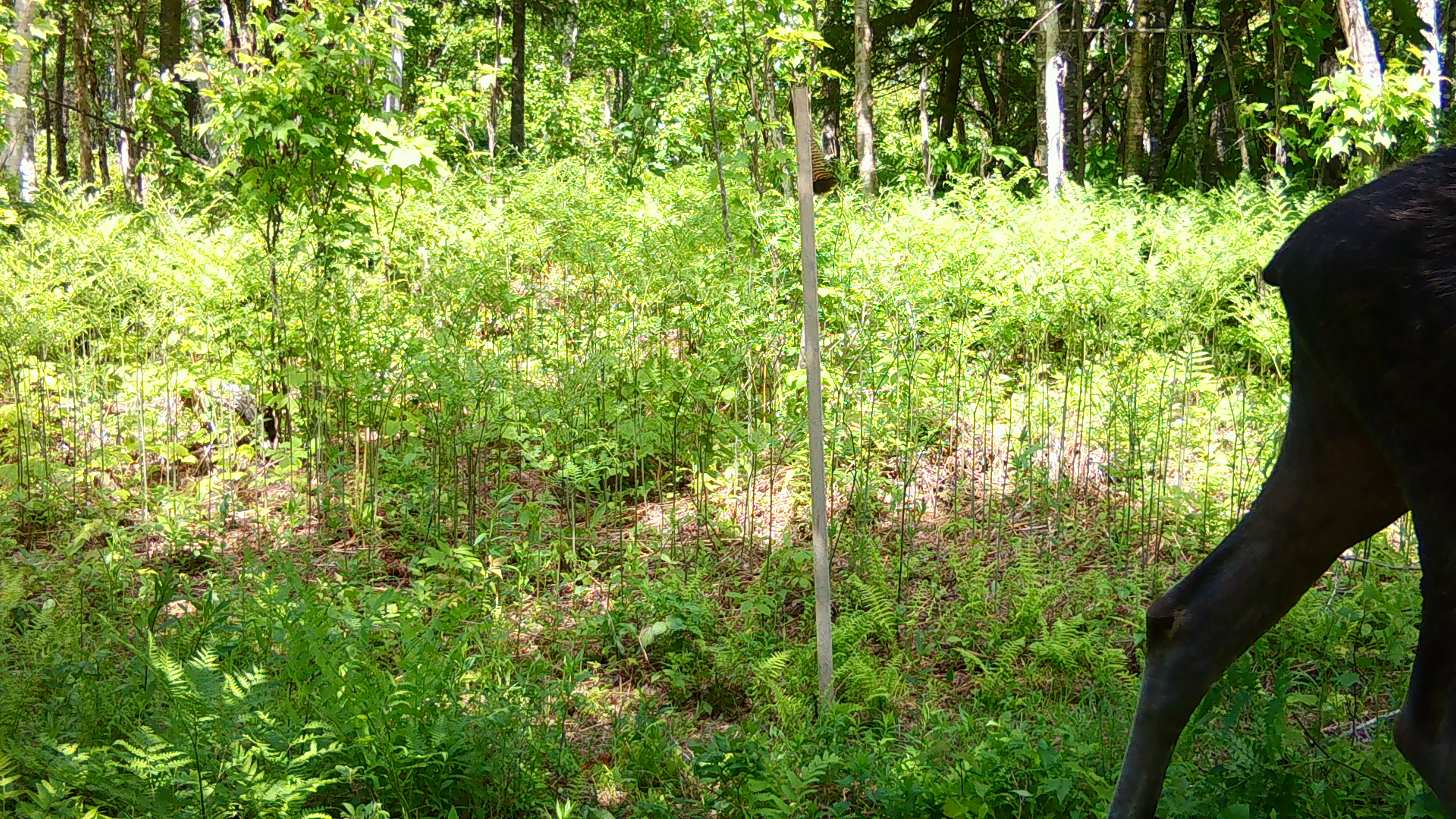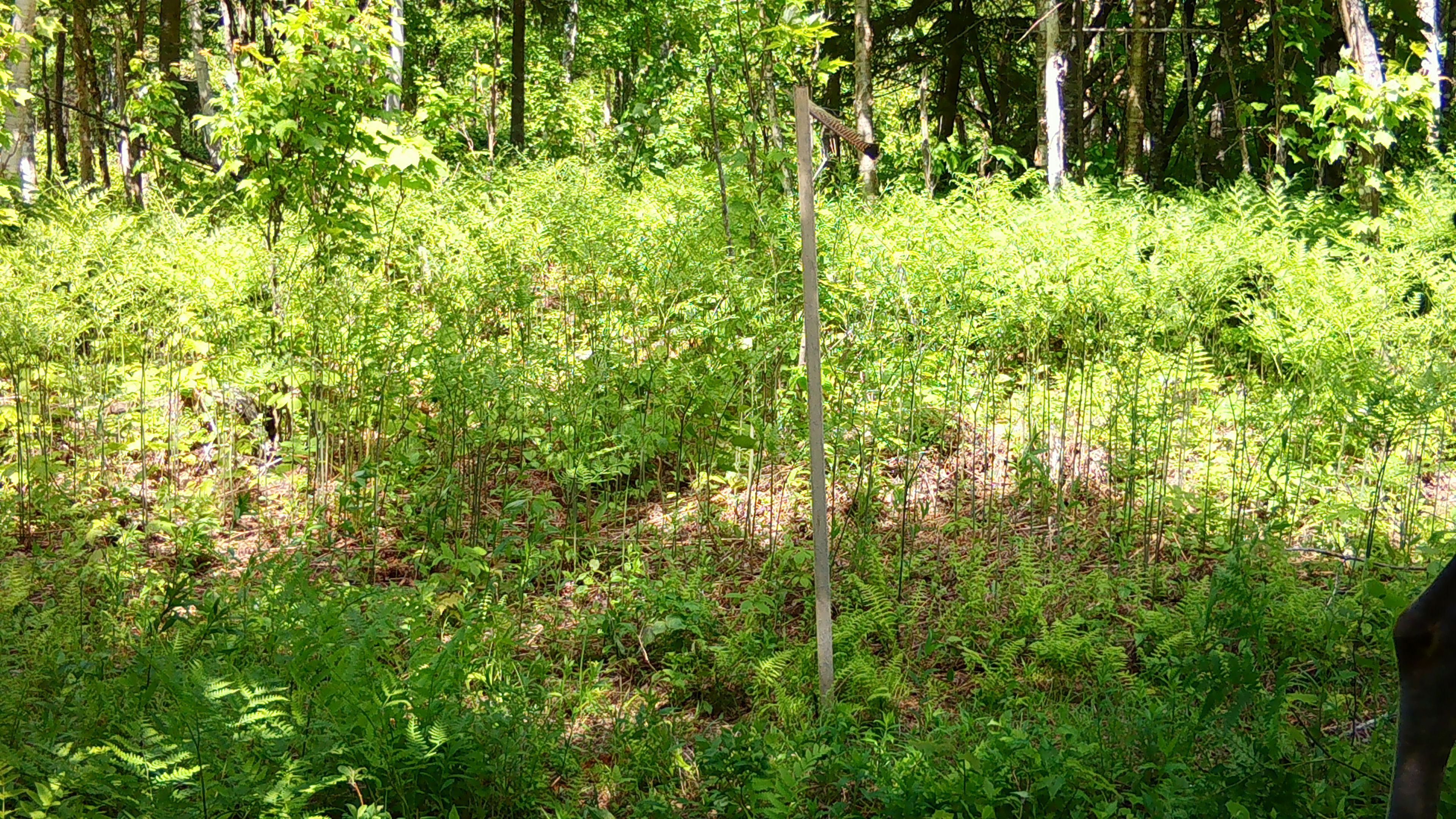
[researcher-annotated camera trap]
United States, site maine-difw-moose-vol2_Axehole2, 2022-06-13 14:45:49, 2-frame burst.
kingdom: Animalia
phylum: Chordata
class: Mammalia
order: Artiodactyla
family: Cervidae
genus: Alces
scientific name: Alces alces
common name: moose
Moose (Alces alces).